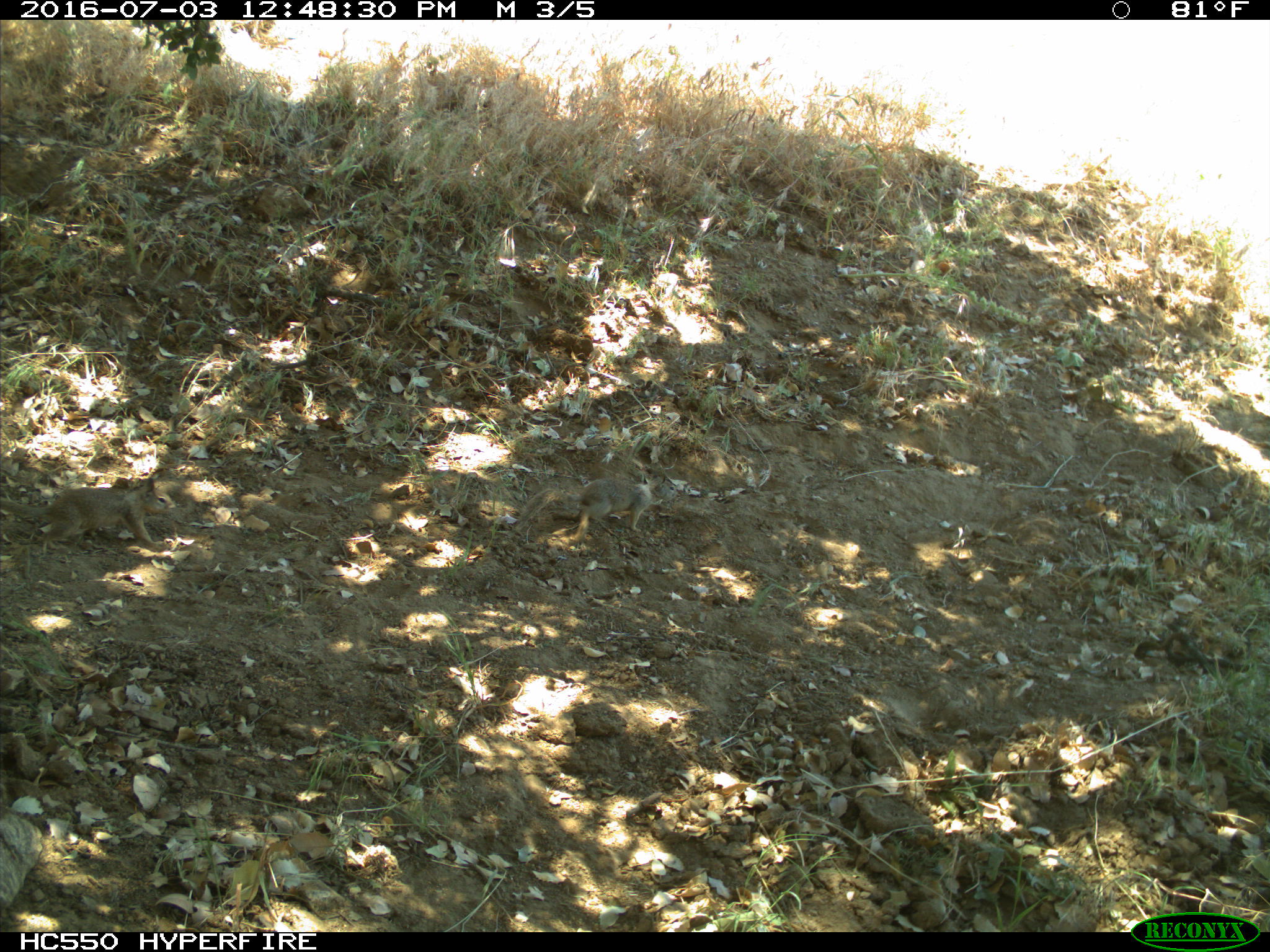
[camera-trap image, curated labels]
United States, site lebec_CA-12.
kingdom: Animalia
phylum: Chordata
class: Mammalia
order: Rodentia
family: Sciuridae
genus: Otospermophilus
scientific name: Otospermophilus beecheyi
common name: california ground squirrel